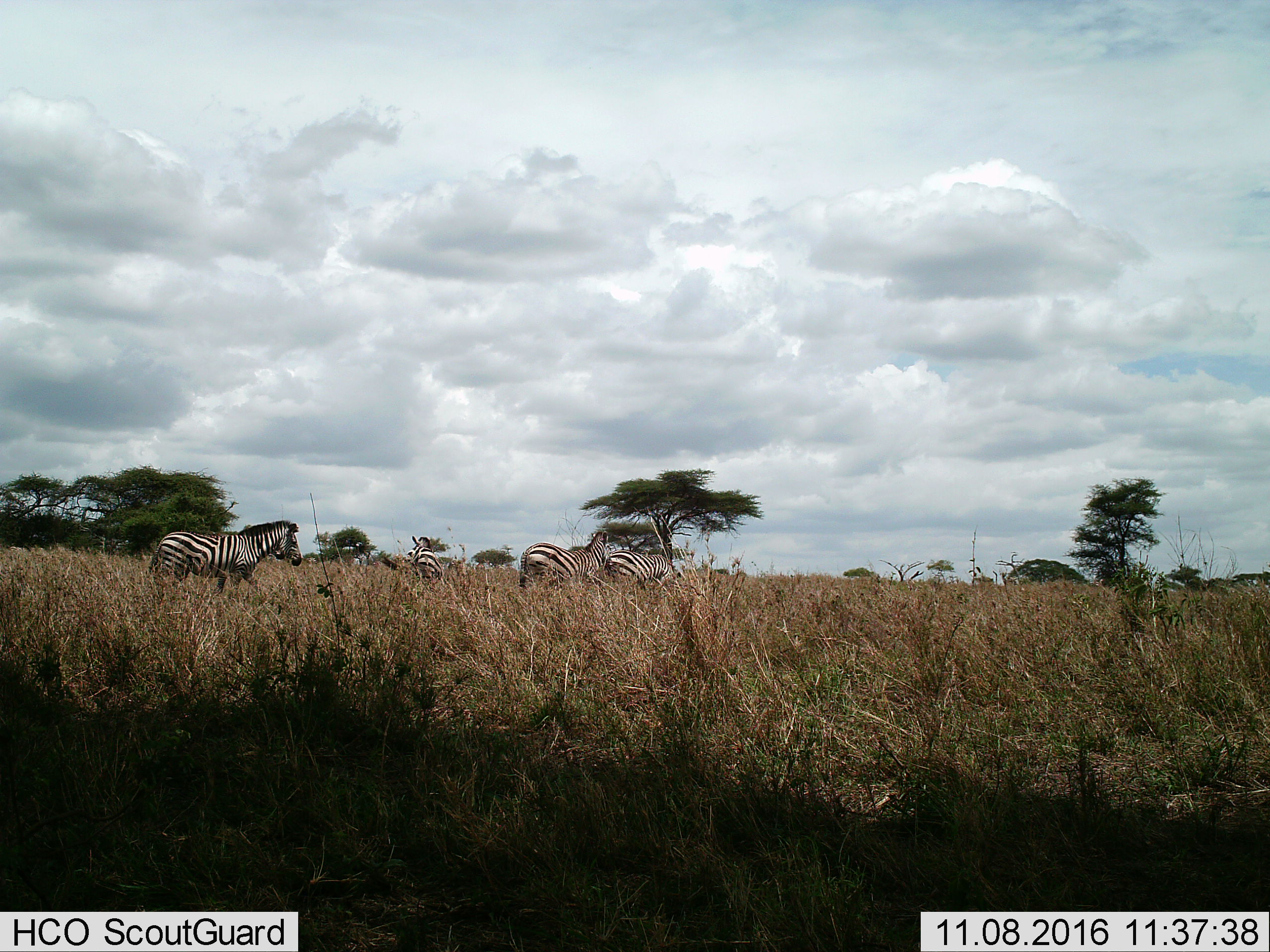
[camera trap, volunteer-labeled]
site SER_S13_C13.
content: unidentified animal